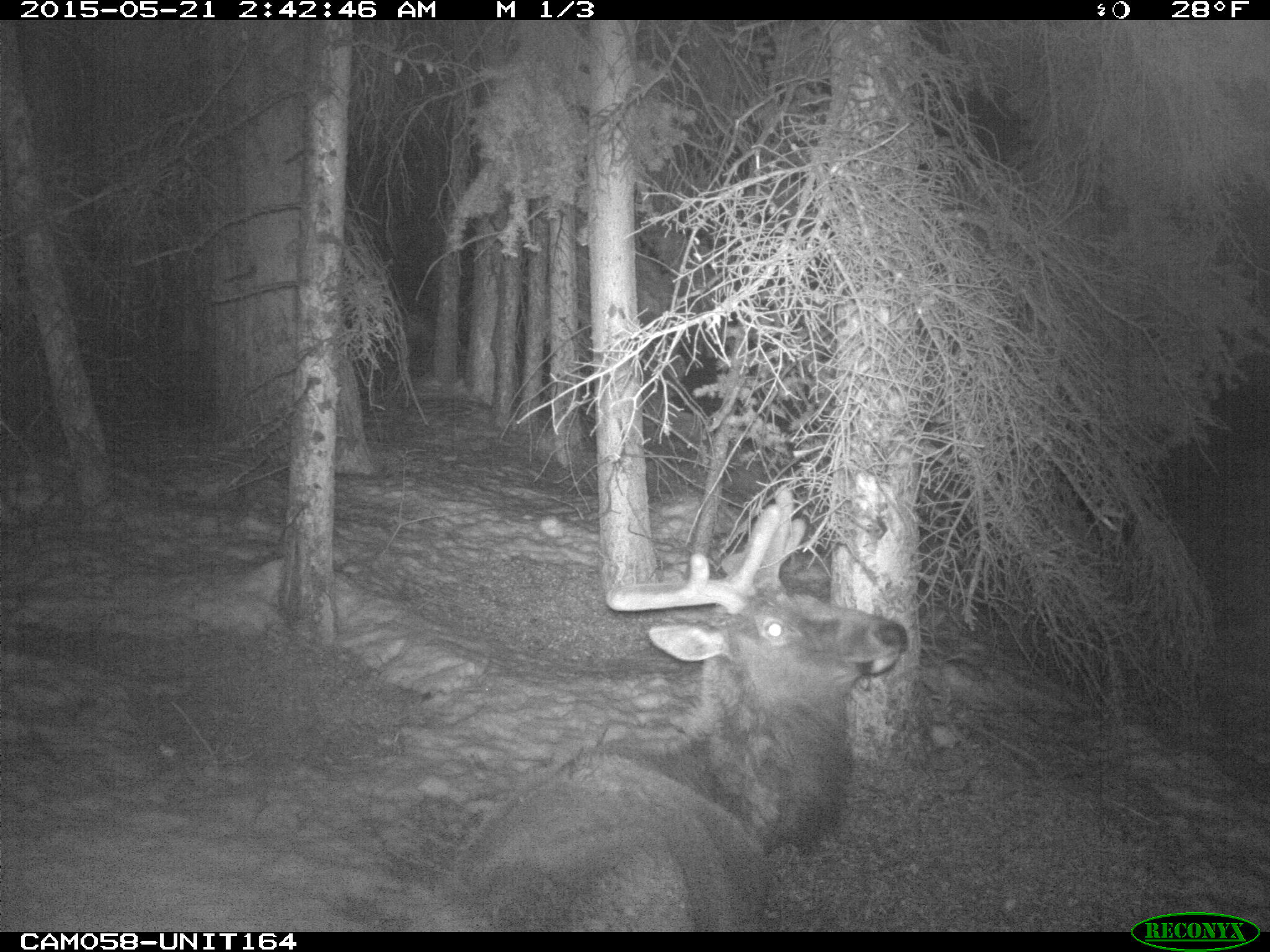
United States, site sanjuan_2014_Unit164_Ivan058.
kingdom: Animalia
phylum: Chordata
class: Mammalia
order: Artiodactyla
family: Cervidae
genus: Cervus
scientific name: Cervus elaphus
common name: red deer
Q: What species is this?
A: Cervus elaphus (red deer).